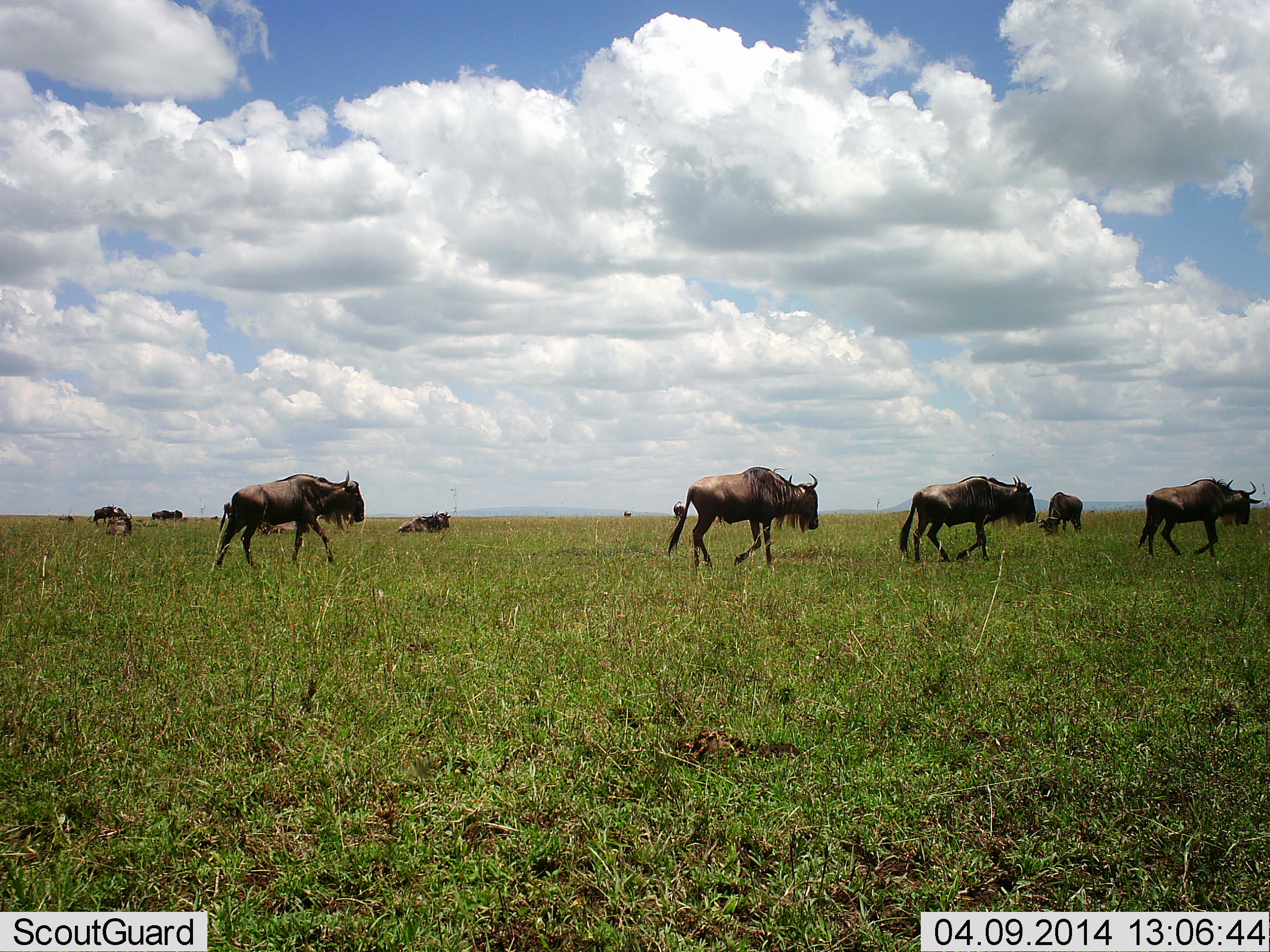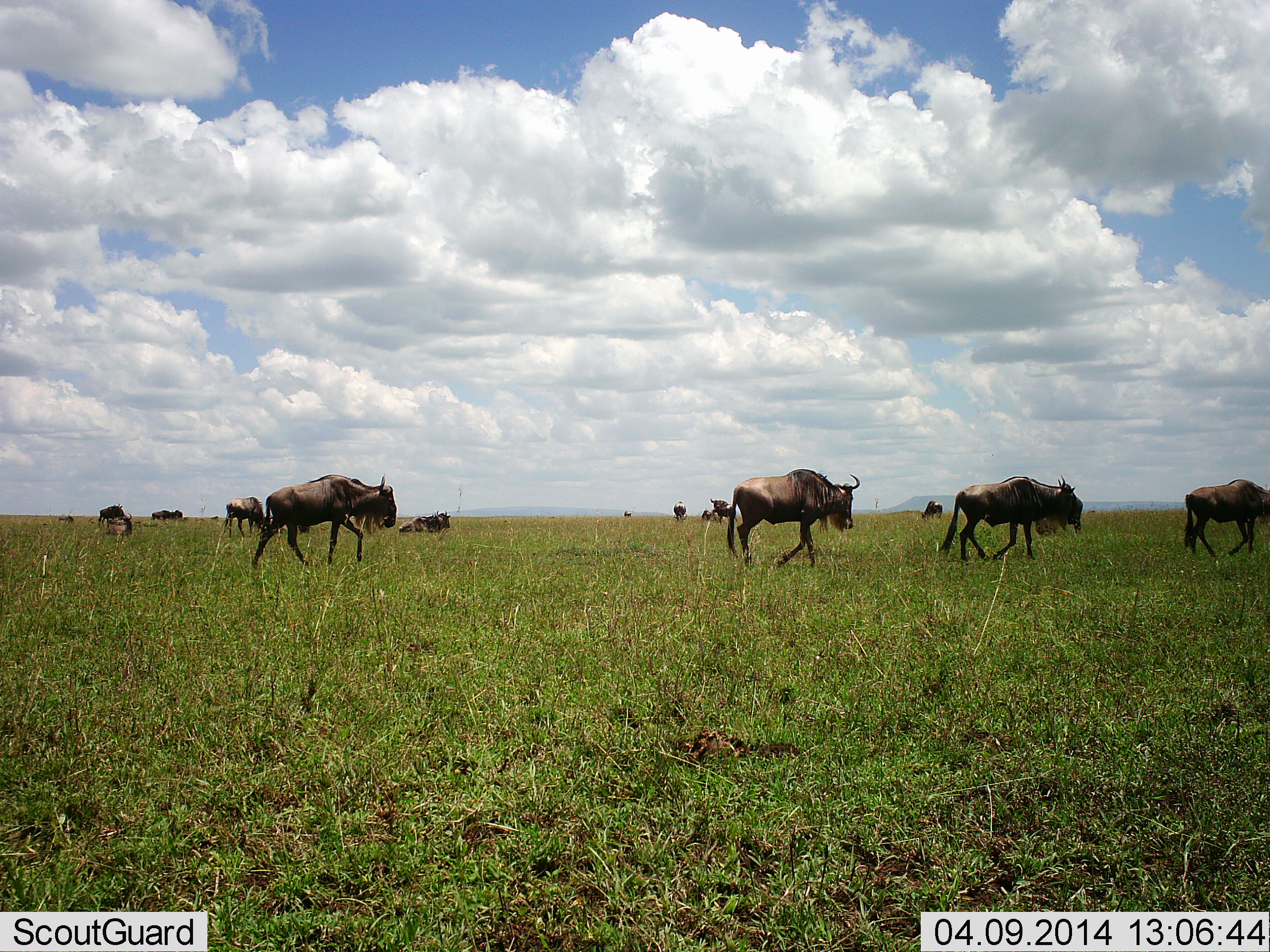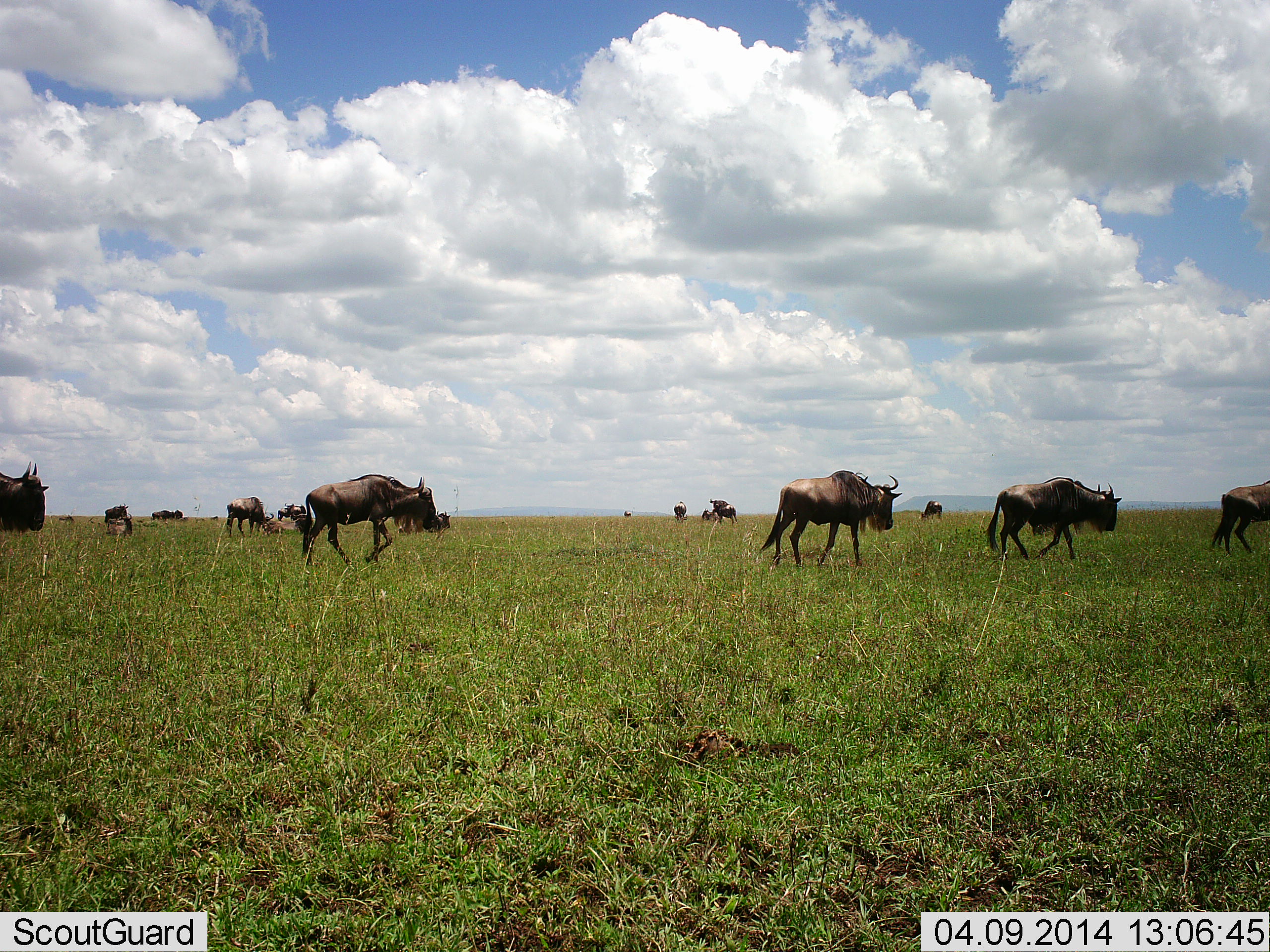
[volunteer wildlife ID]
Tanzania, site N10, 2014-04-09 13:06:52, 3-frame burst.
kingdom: Animalia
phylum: Chordata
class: Mammalia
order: Artiodactyla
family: Bovidae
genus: Connochaetes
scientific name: Connochaetes taurinus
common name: blue wildebeest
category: wildebeest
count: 11-50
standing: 30%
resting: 50%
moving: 100%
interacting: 0%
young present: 0%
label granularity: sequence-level